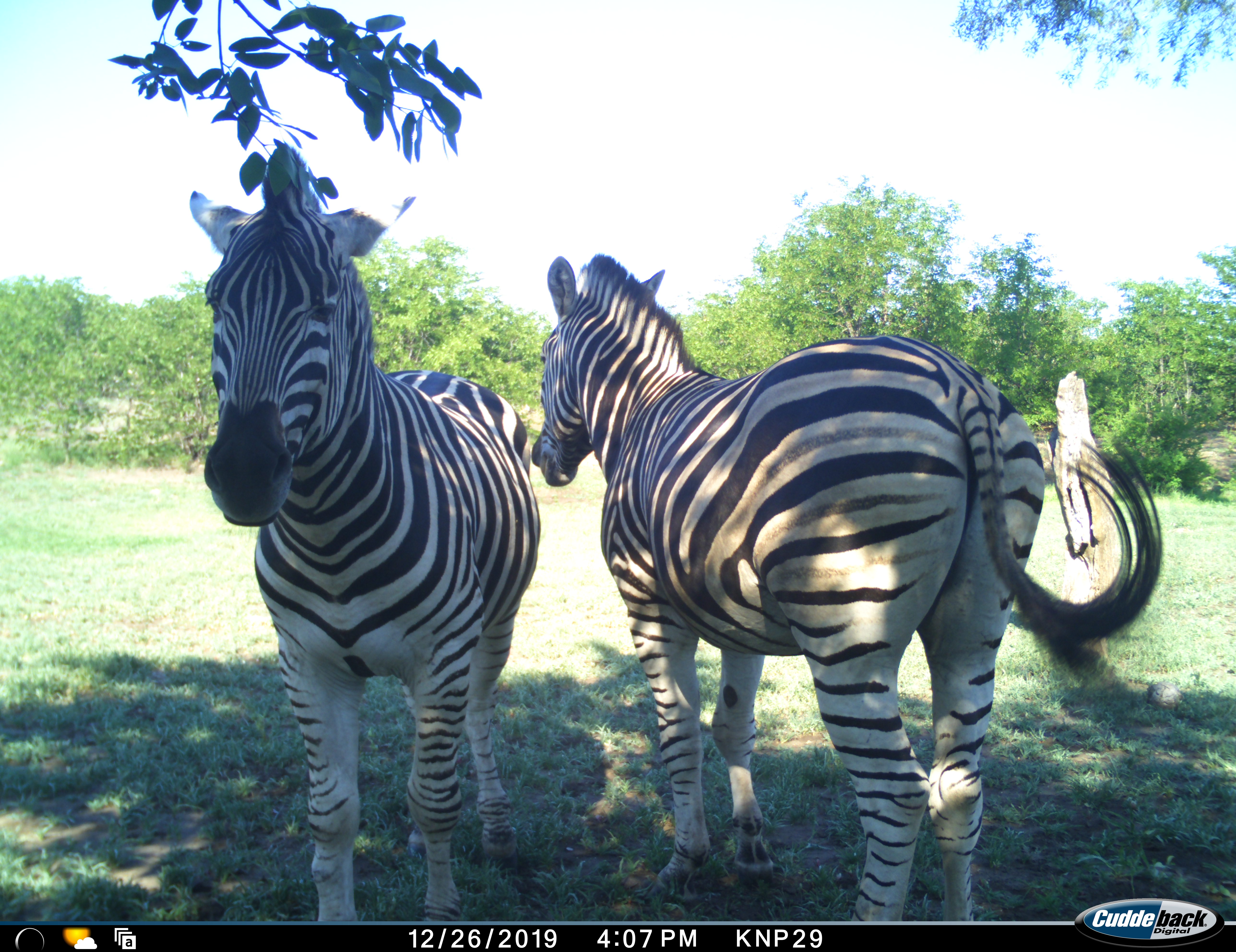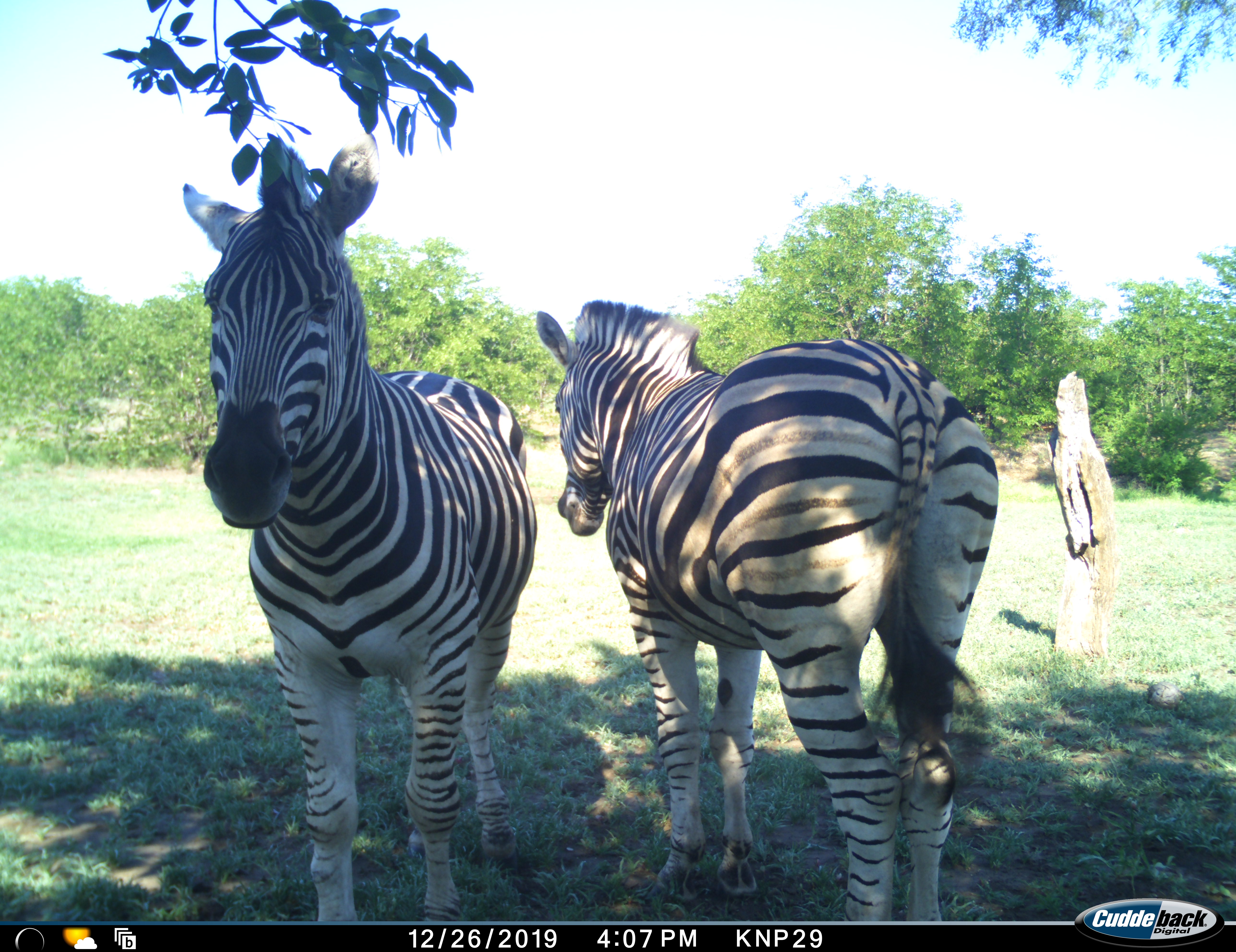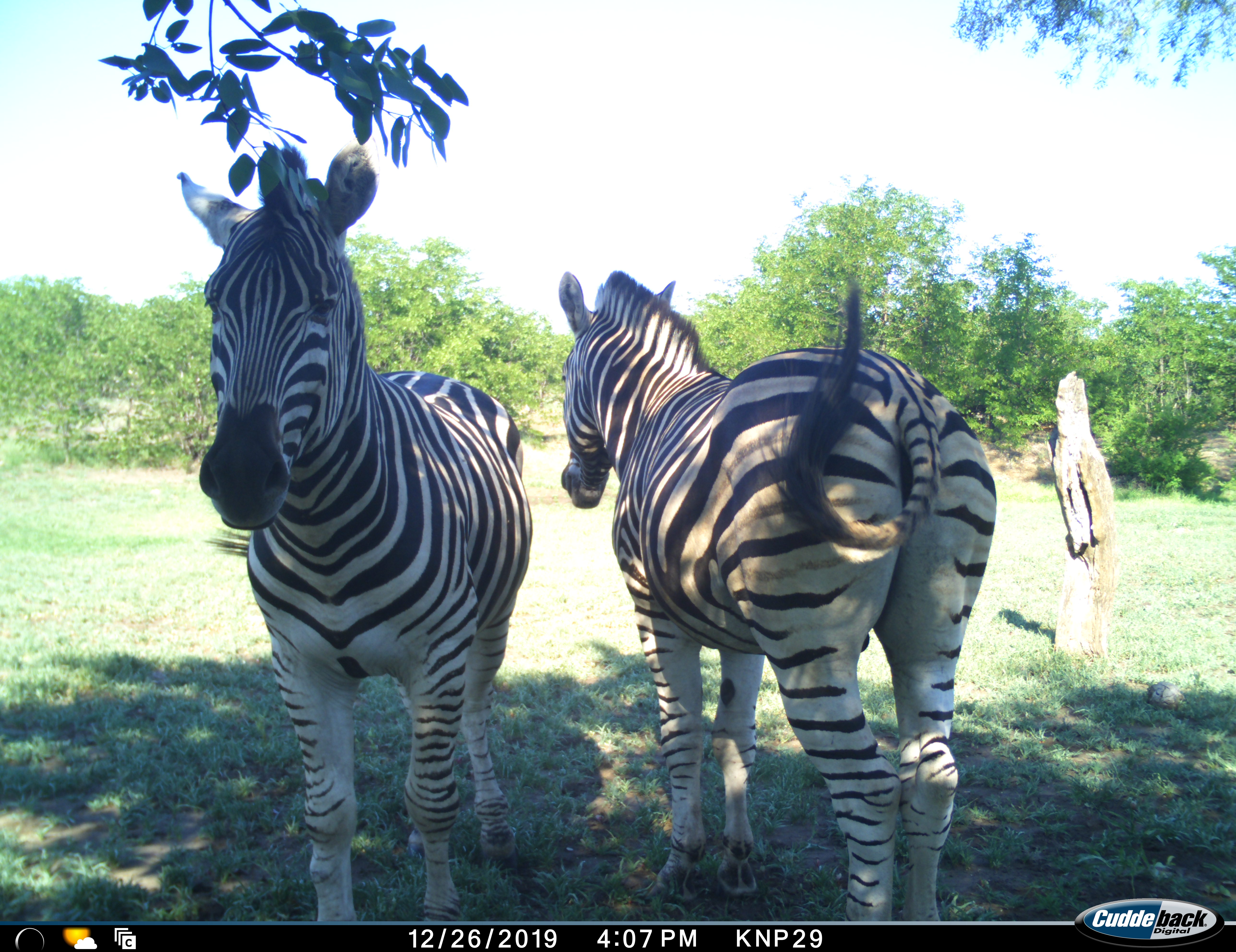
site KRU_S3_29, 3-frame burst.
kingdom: Animalia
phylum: Chordata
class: Mammalia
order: Perissodactyla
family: Equidae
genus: Equus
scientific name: Equus quagga burchellii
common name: burchell's zebra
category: zebraburchells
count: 2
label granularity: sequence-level